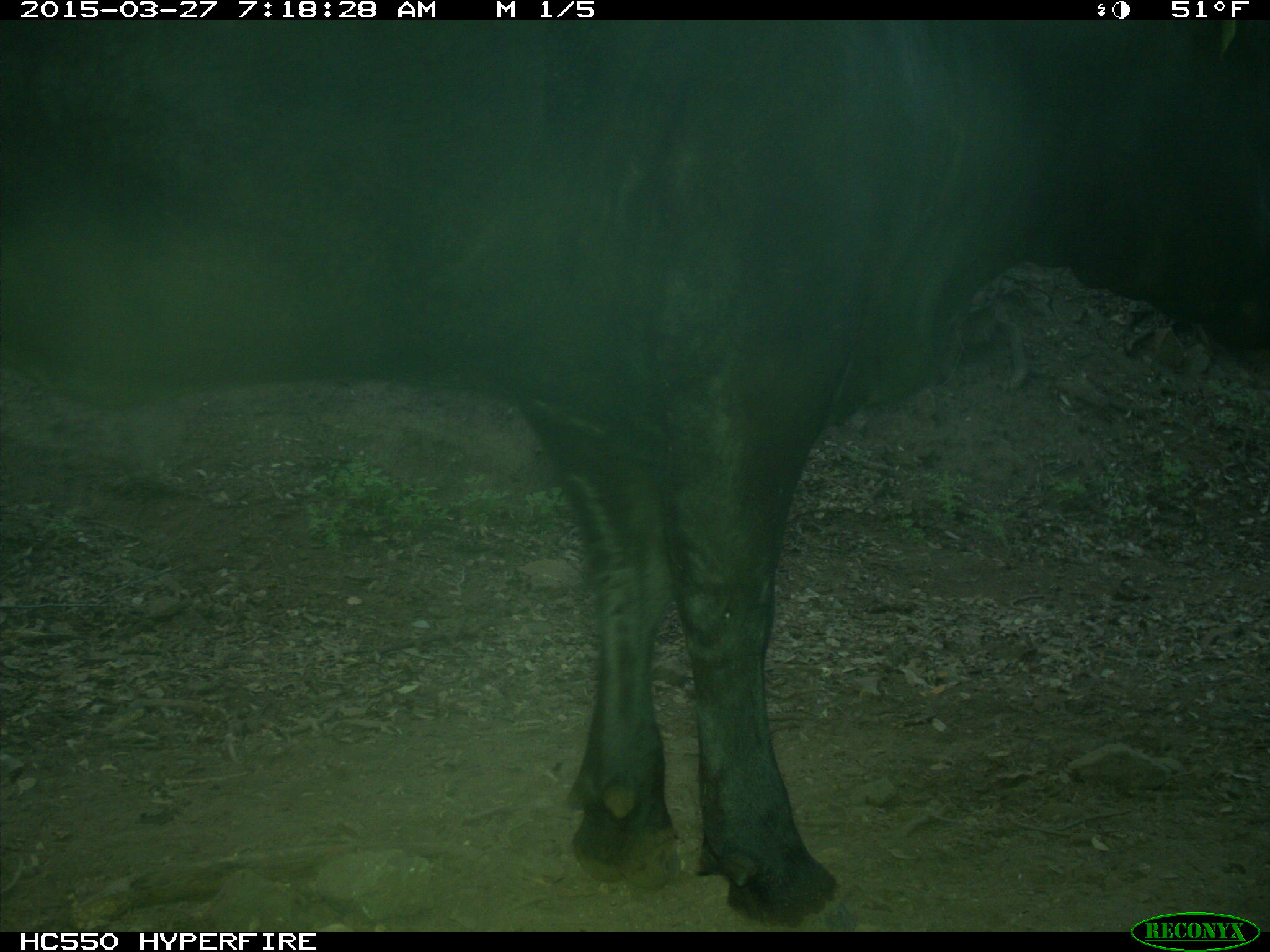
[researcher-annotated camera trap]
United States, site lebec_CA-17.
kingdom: Animalia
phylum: Chordata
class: Mammalia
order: Artiodactyla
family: Bovidae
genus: Bos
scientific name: Bos taurus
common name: domestic cow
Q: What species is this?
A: Bos taurus (domestic cow).